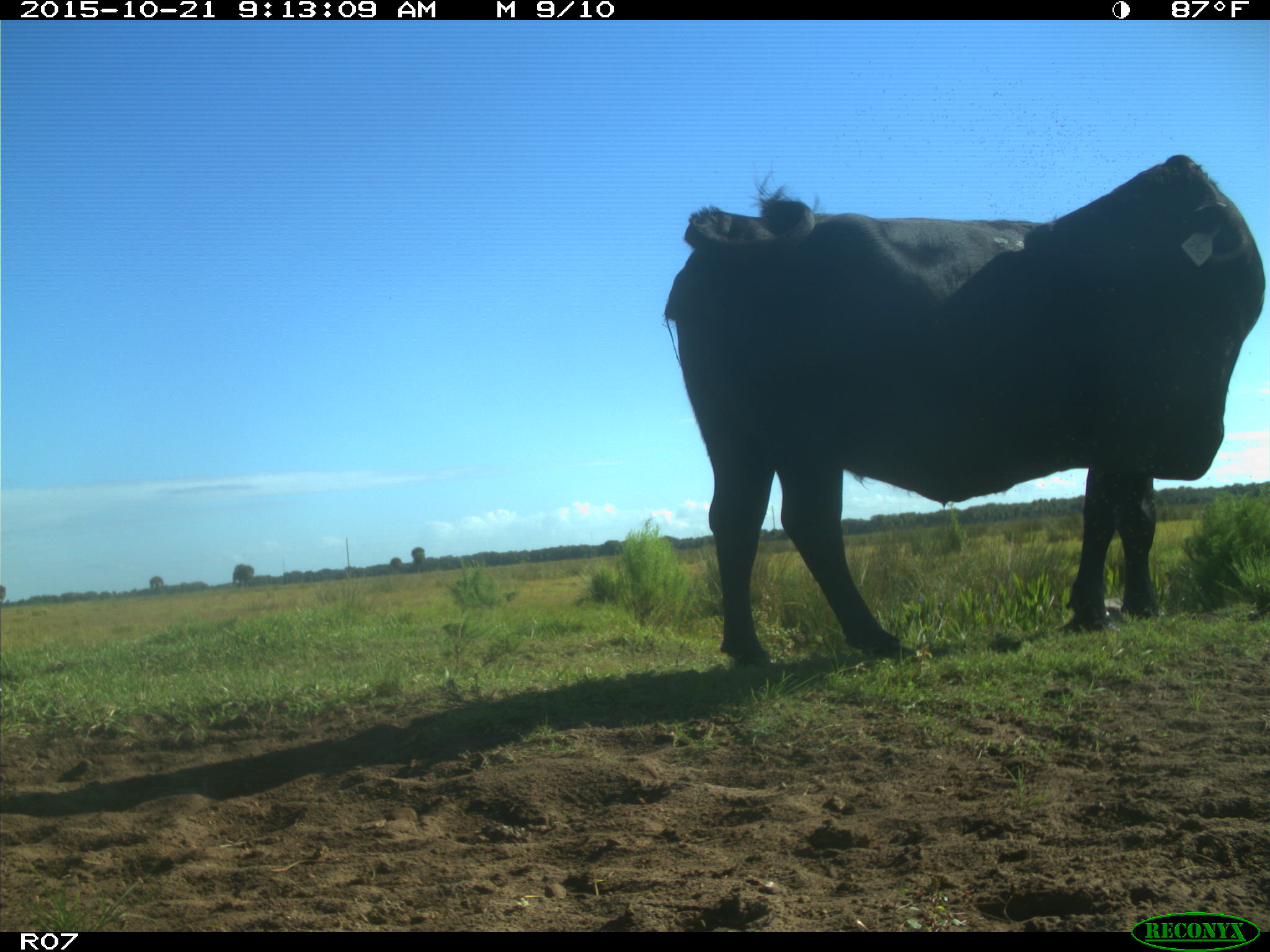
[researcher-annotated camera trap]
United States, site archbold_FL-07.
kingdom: Animalia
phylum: Chordata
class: Mammalia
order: Artiodactyla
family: Bovidae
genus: Bos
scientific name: Bos taurus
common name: domestic cow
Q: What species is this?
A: Bos taurus (domestic cow).